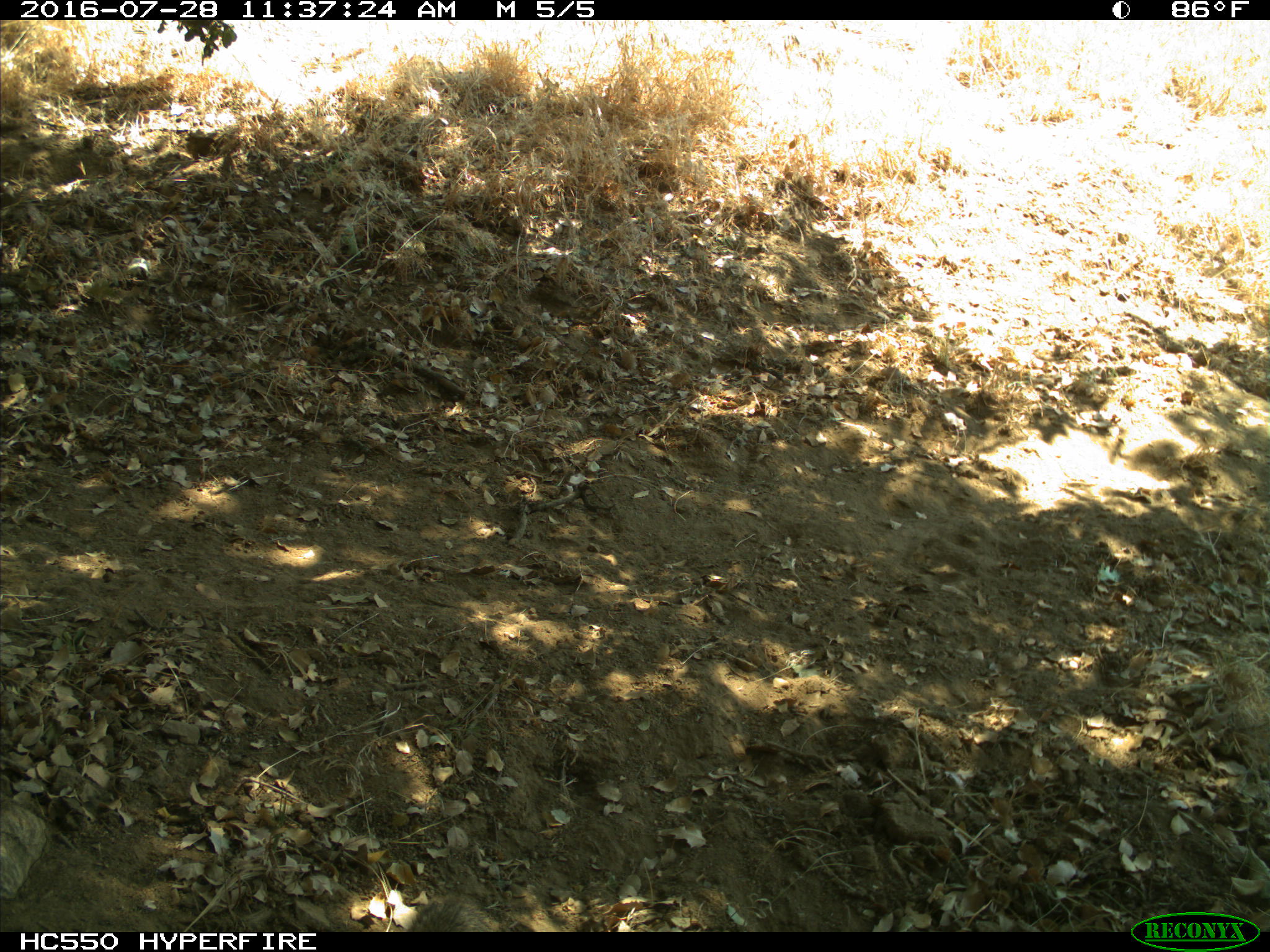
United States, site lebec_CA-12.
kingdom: Animalia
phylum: Chordata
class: Mammalia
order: Rodentia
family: Sciuridae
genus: Otospermophilus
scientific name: Otospermophilus beecheyi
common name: california ground squirrel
Otospermophilus beecheyi (california ground squirrel).